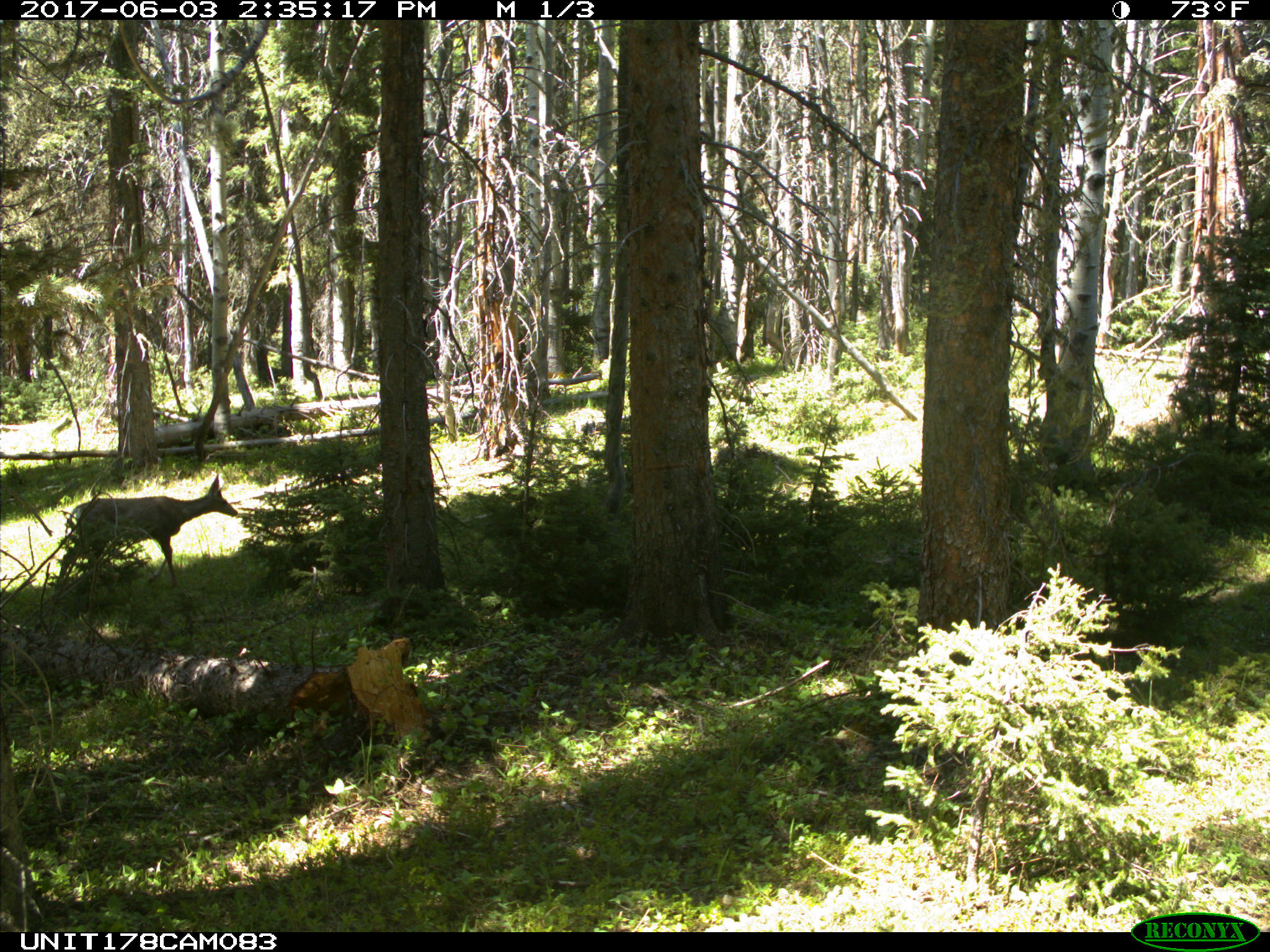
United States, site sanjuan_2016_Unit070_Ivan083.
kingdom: Animalia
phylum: Chordata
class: Mammalia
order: Artiodactyla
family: Cervidae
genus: Odocoileus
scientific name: Odocoileus hemionus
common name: mule deer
Odocoileus hemionus (mule deer).